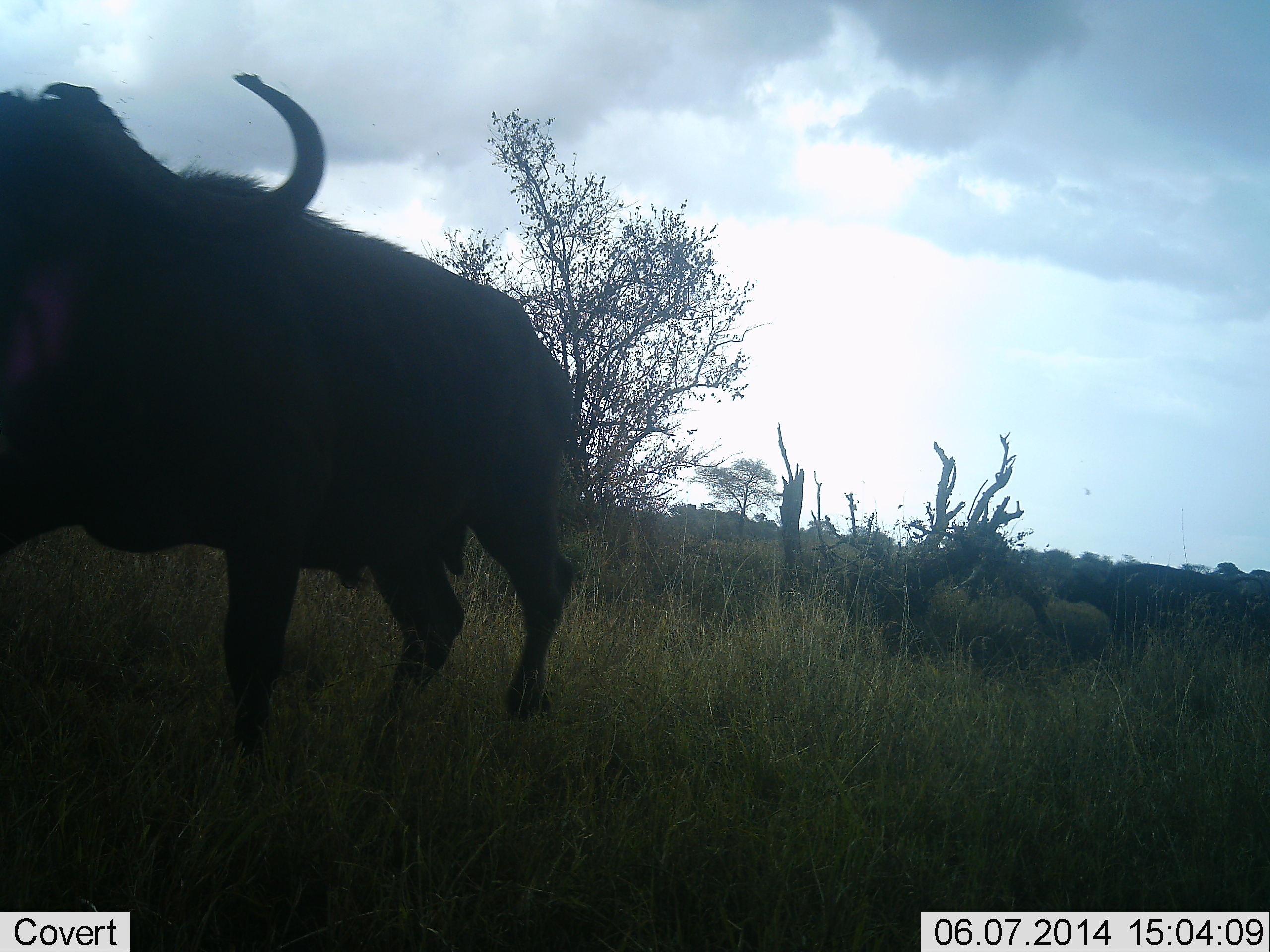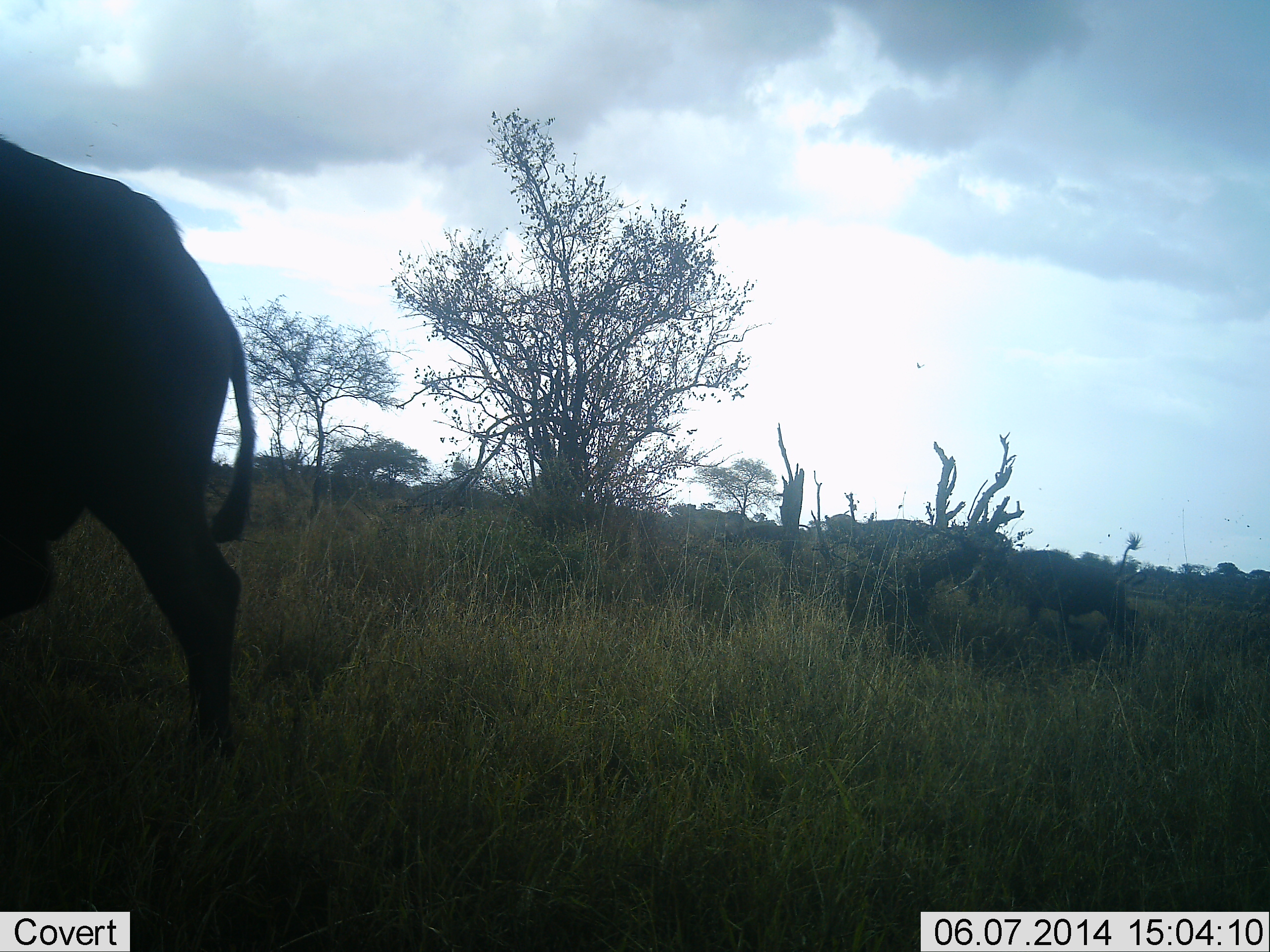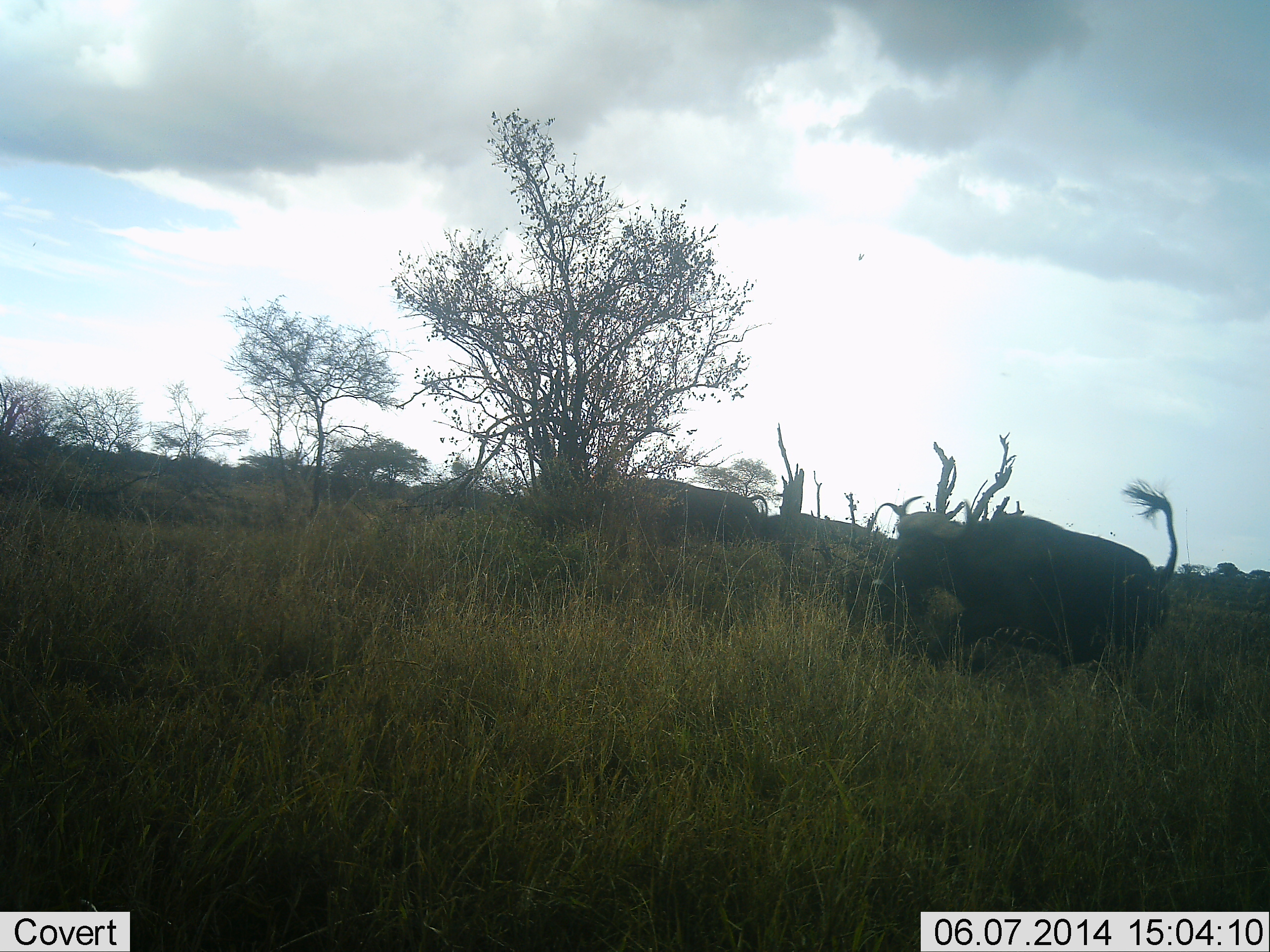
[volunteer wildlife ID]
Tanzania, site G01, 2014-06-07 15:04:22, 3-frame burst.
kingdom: Animalia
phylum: Chordata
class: Mammalia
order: Artiodactyla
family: Bovidae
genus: Syncerus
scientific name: Syncerus caffer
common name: cape buffalo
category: buffalo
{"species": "buffalo (cape buffalo) (Syncerus caffer)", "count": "3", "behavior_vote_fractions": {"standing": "0%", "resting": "0%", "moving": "100%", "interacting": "9%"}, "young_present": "0%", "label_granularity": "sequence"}